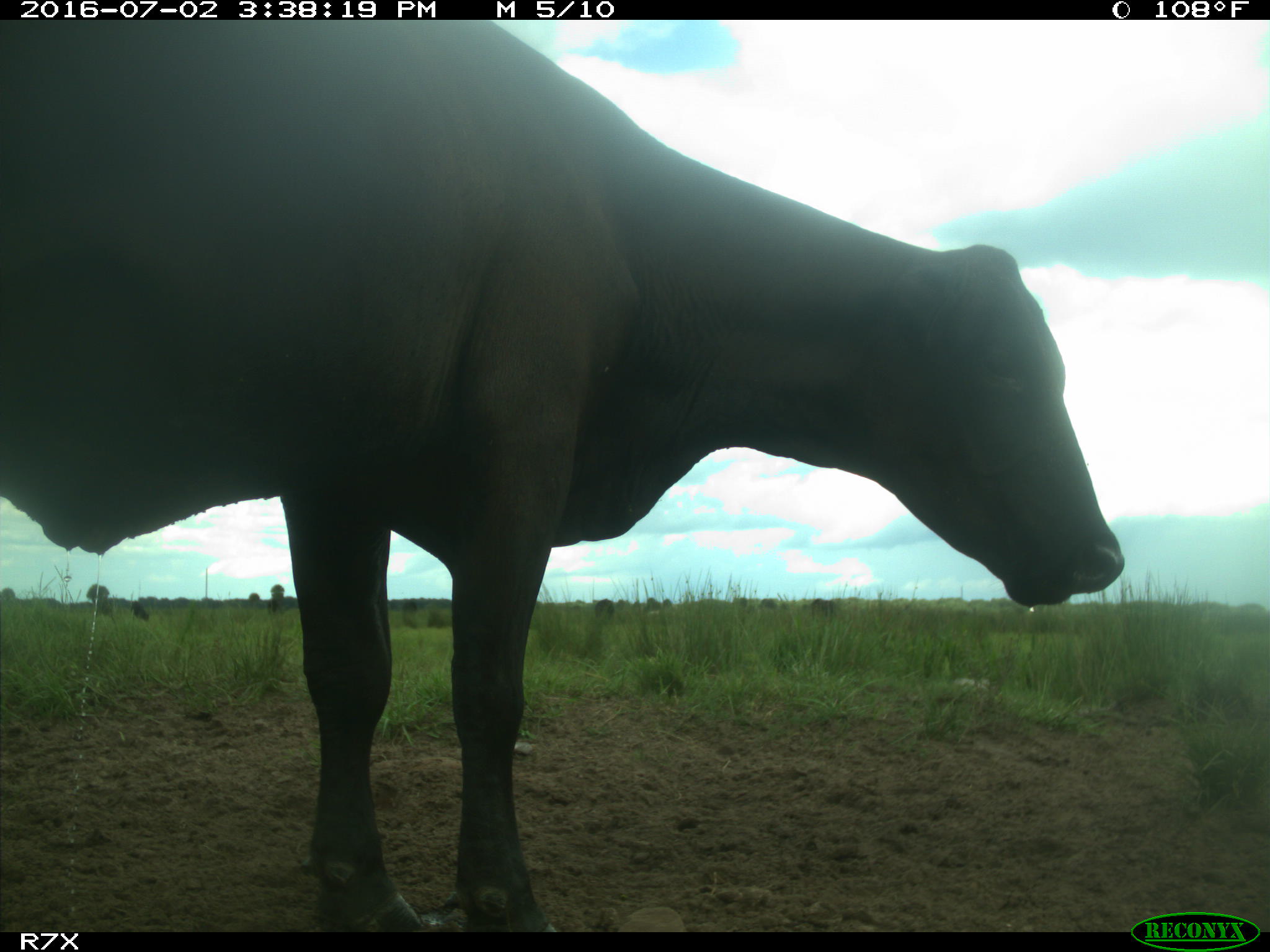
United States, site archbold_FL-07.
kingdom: Animalia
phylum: Chordata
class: Mammalia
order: Artiodactyla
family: Bovidae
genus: Bos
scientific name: Bos taurus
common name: domestic cow